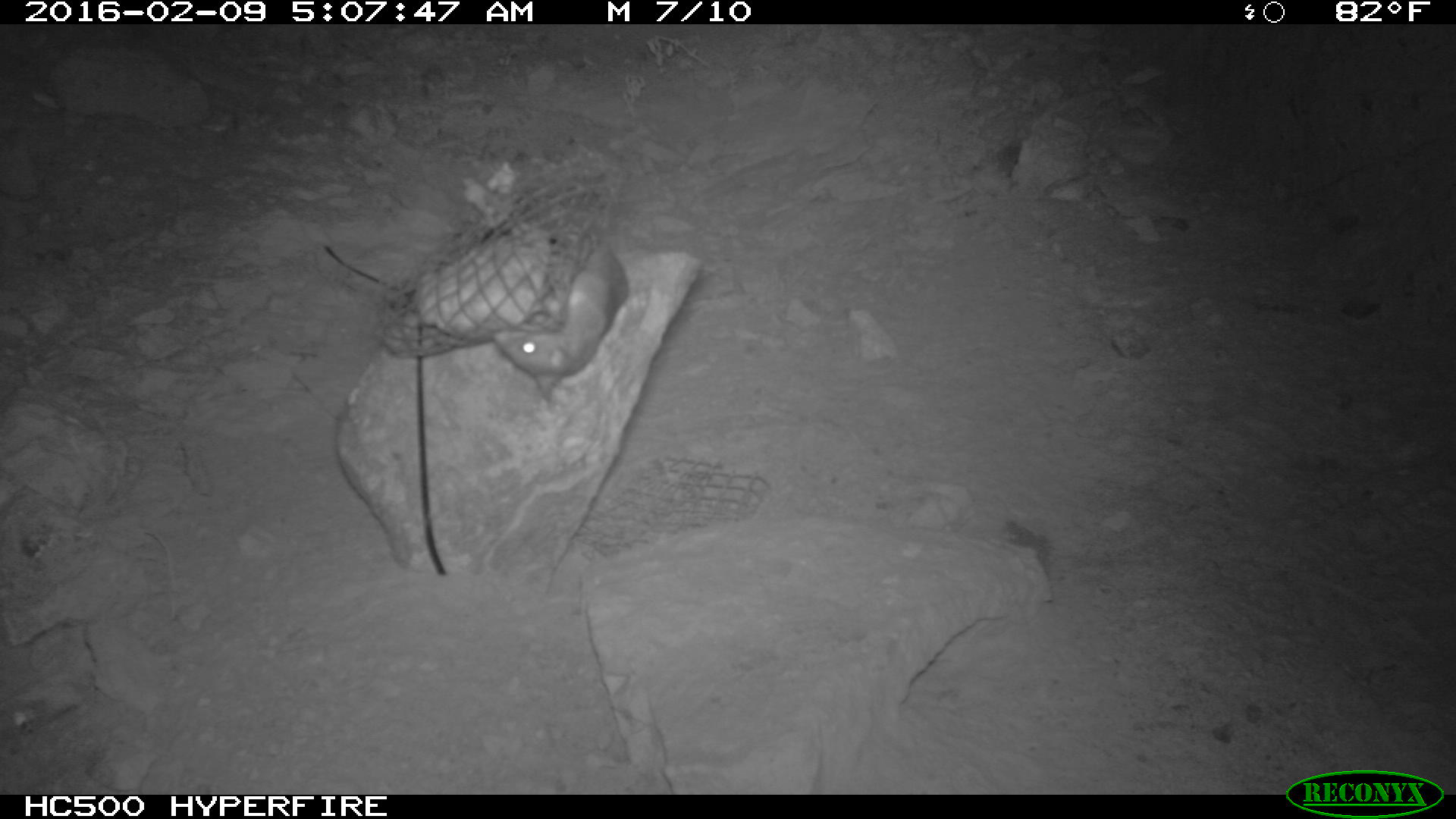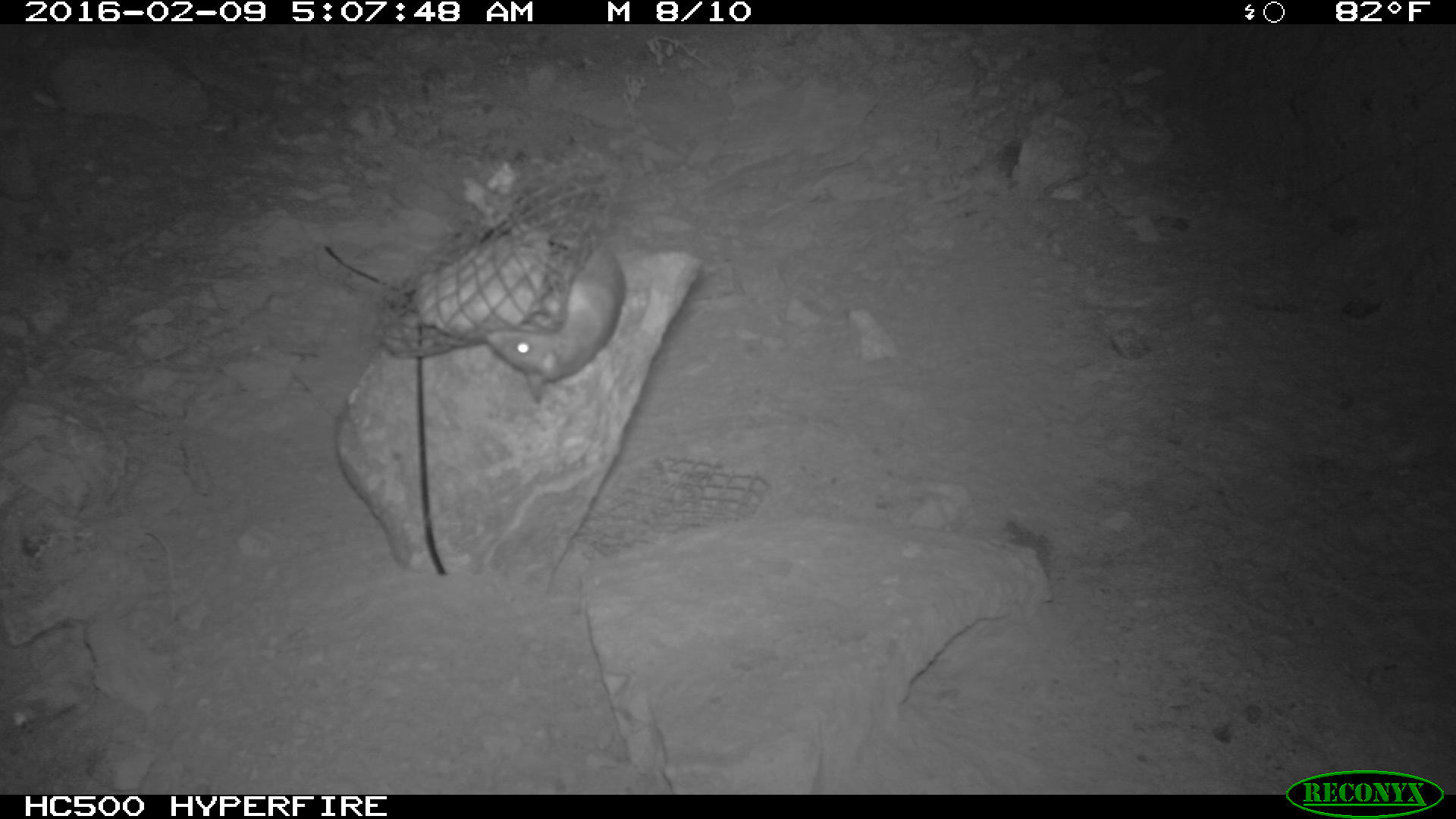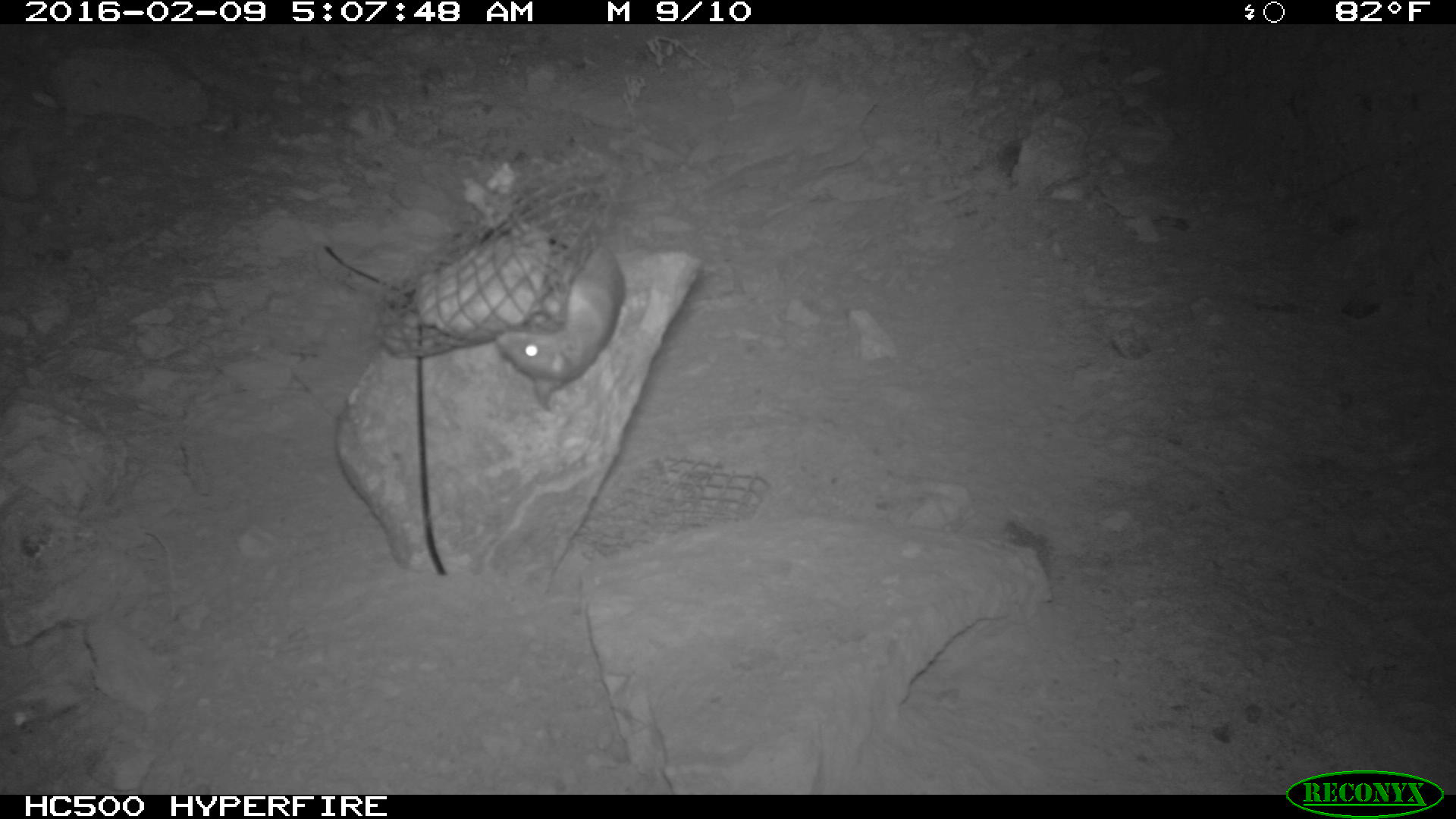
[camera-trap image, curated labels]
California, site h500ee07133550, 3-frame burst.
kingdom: Animalia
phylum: Chordata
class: Mammalia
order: Rodentia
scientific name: Rodentia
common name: rodent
Rodent (Rodentia).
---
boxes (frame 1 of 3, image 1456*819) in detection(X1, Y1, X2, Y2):
rodent: detection(490, 234, 630, 401)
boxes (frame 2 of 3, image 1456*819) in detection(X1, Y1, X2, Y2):
rodent: detection(486, 228, 623, 403)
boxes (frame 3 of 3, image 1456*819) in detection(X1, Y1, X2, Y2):
rodent: detection(495, 246, 626, 410)